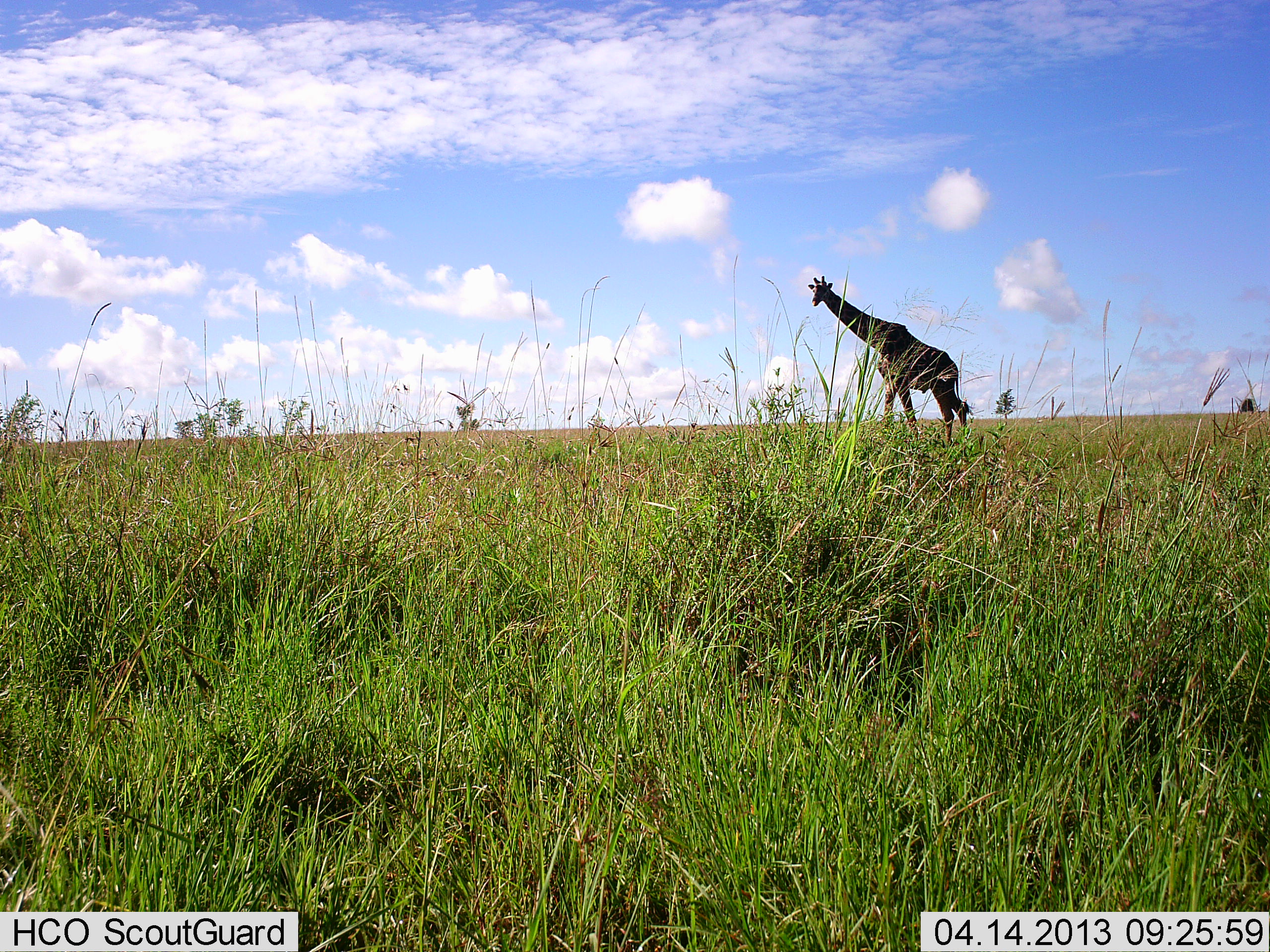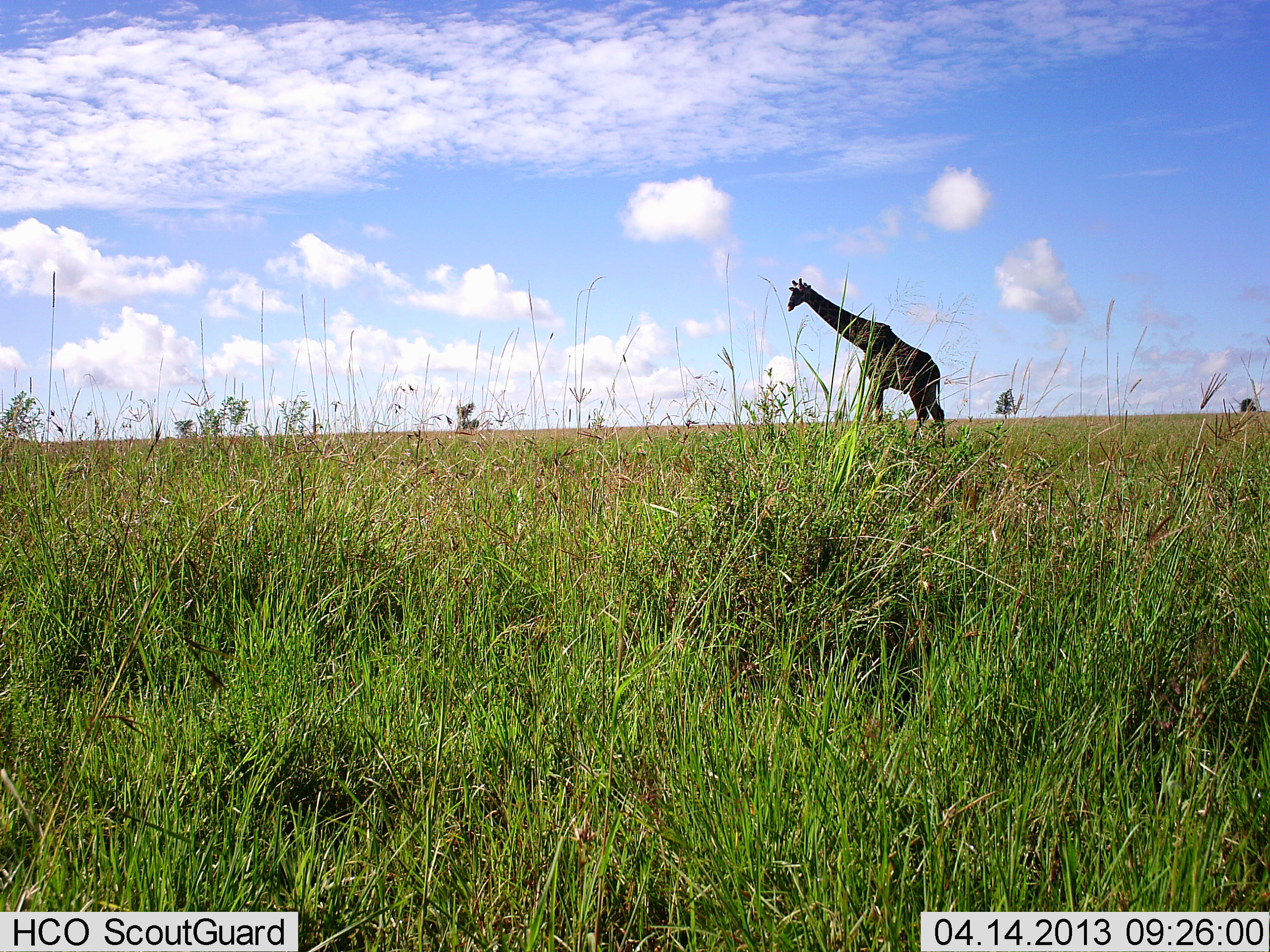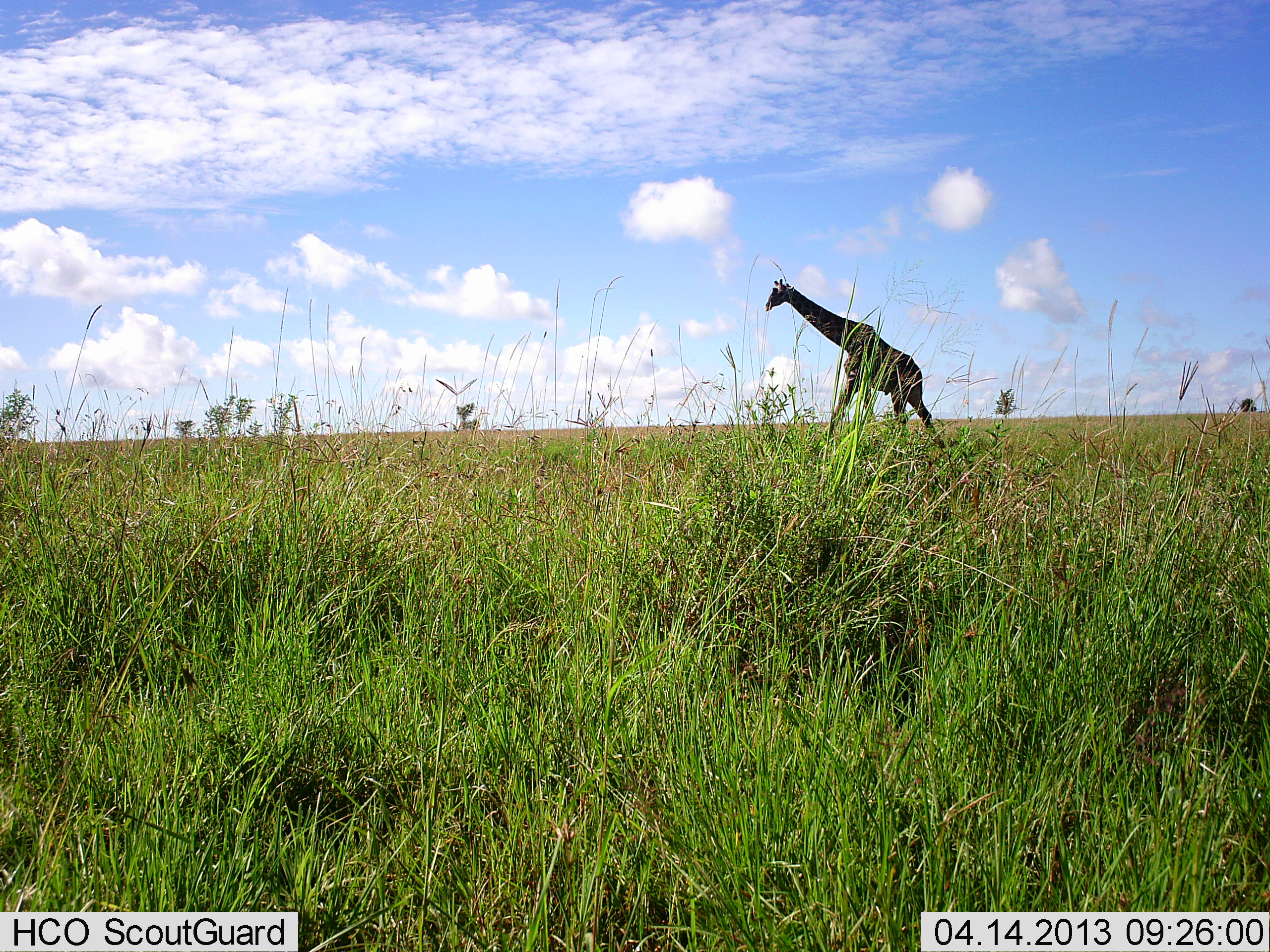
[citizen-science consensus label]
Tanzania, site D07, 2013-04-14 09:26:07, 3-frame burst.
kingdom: Animalia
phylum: Chordata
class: Mammalia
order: Artiodactyla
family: Giraffidae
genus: Giraffa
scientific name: Giraffa camelopardalis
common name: giraffe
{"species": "giraffe (Giraffa camelopardalis)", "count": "1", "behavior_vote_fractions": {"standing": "9%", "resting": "0%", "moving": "91%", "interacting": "0%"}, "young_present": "0%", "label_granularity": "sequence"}